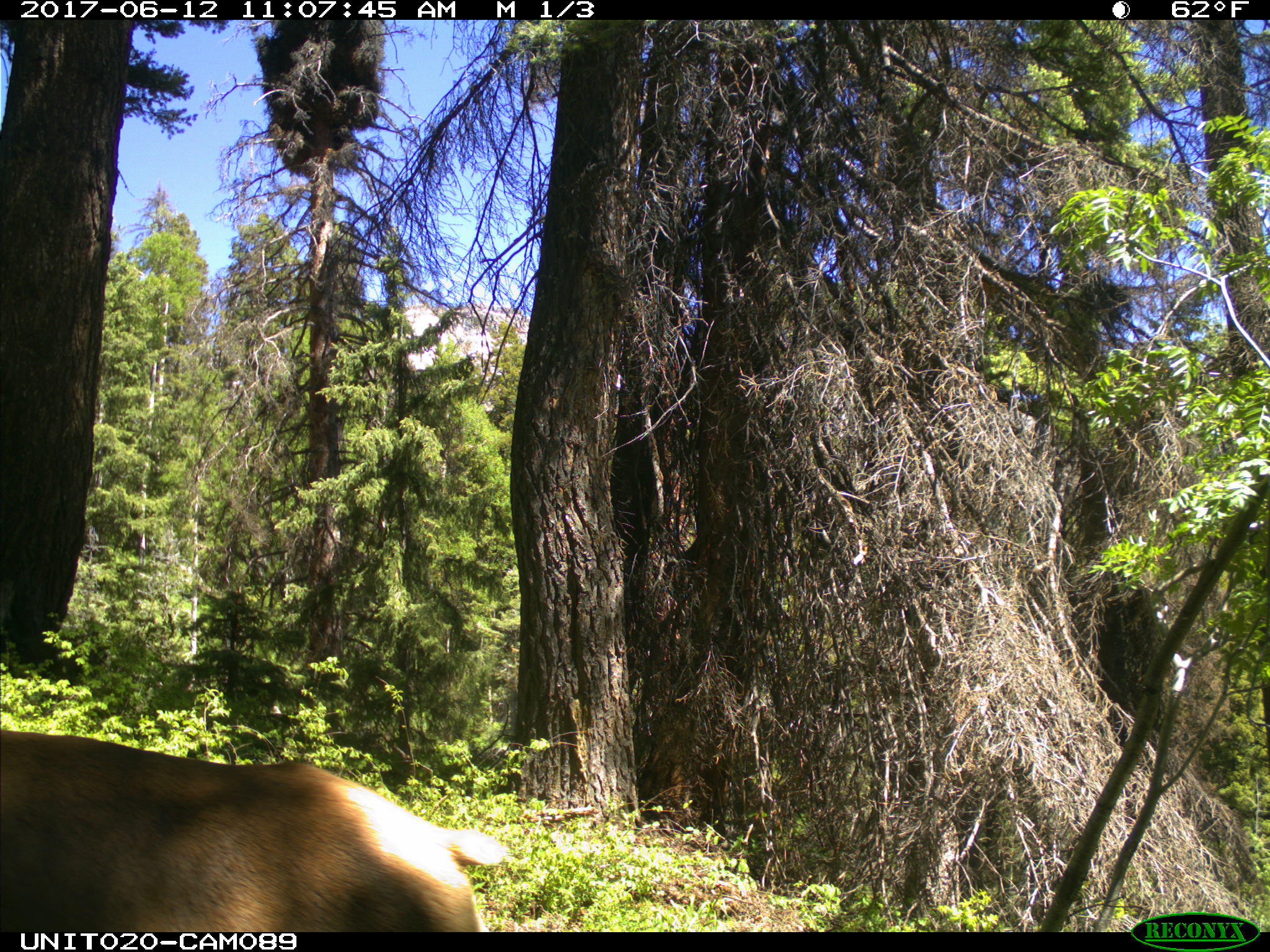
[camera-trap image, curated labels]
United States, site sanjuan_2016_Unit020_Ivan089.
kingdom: Animalia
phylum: Chordata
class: Mammalia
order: Artiodactyla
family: Cervidae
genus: Cervus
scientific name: Cervus elaphus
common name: red deer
Cervus elaphus (red deer).